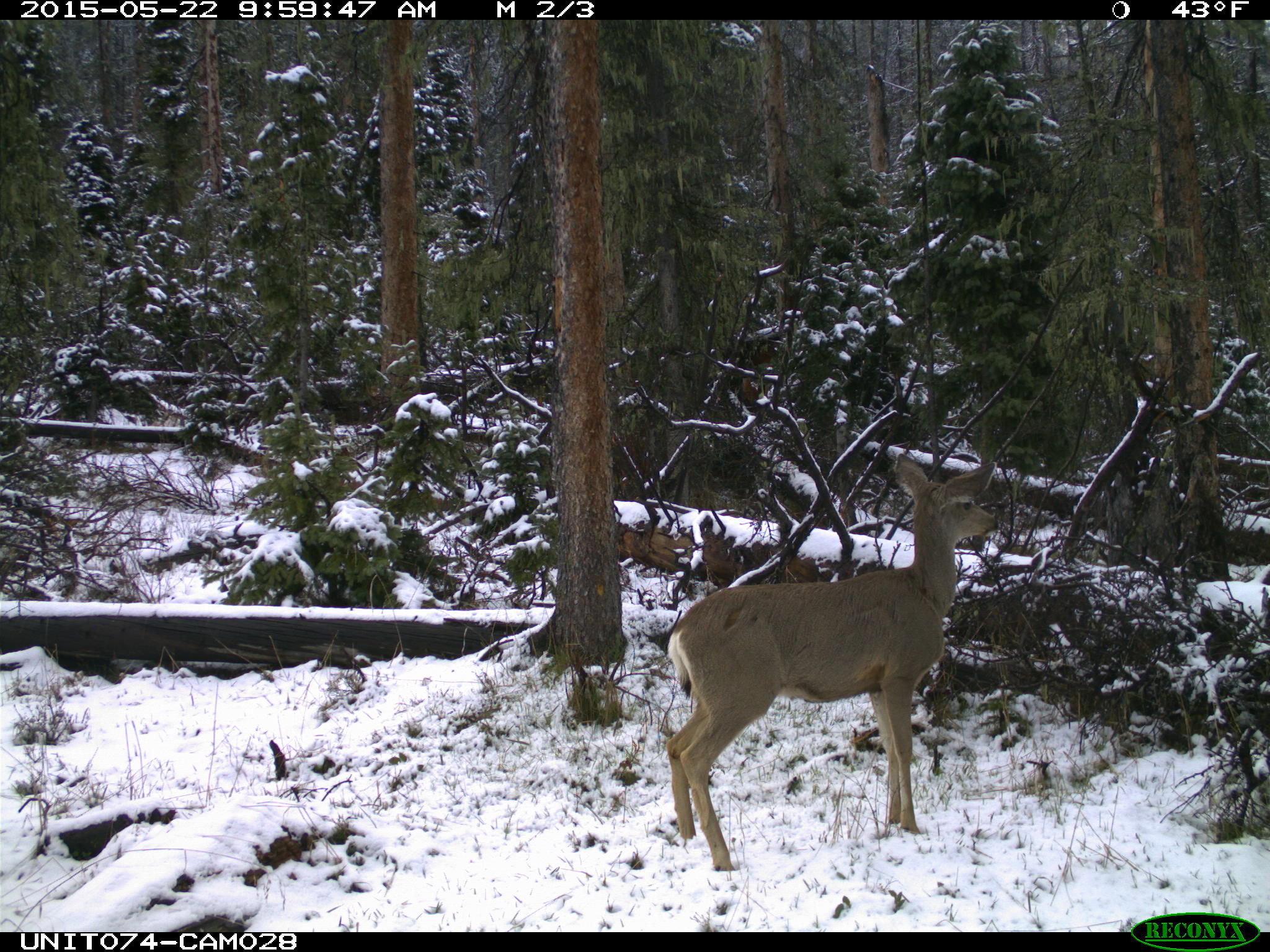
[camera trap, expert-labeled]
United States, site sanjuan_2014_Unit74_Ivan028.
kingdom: Animalia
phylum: Chordata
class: Mammalia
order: Artiodactyla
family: Cervidae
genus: Odocoileus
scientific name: Odocoileus hemionus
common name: mule deer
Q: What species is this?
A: Odocoileus hemionus (mule deer).